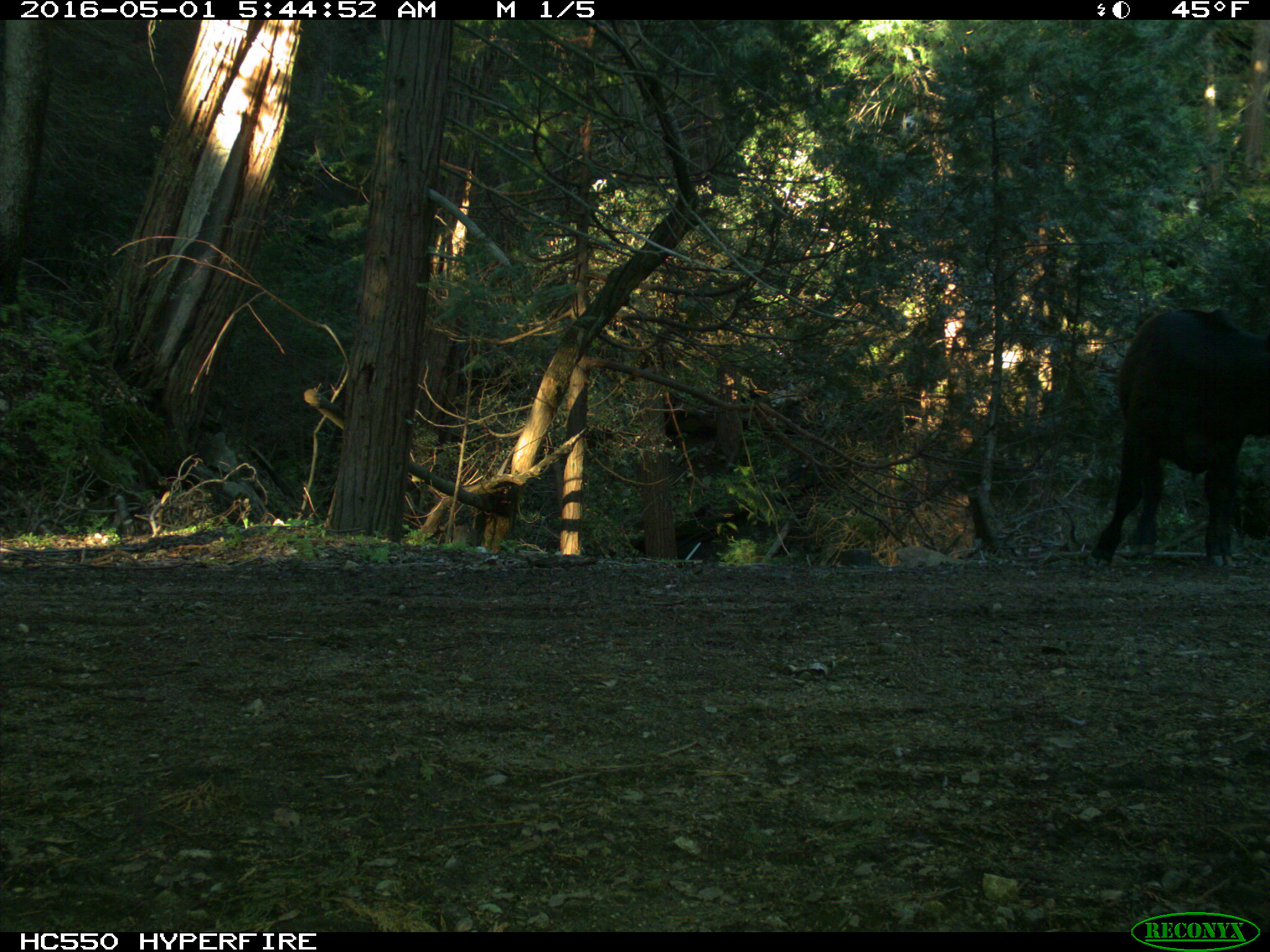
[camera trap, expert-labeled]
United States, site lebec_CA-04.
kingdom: Animalia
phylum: Chordata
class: Mammalia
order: Artiodactyla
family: Bovidae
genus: Bos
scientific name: Bos taurus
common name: domestic cow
Bos taurus (domestic cow).